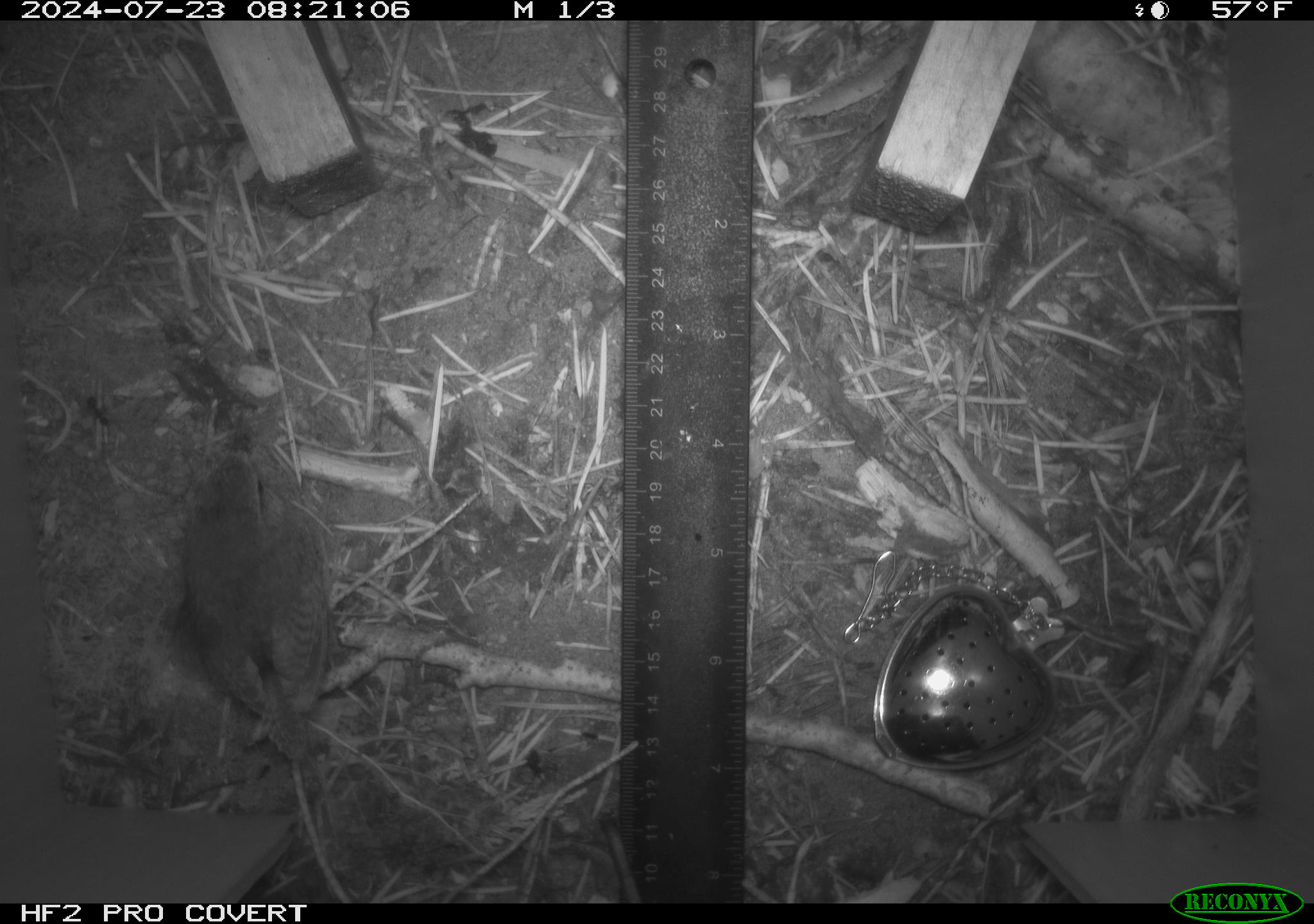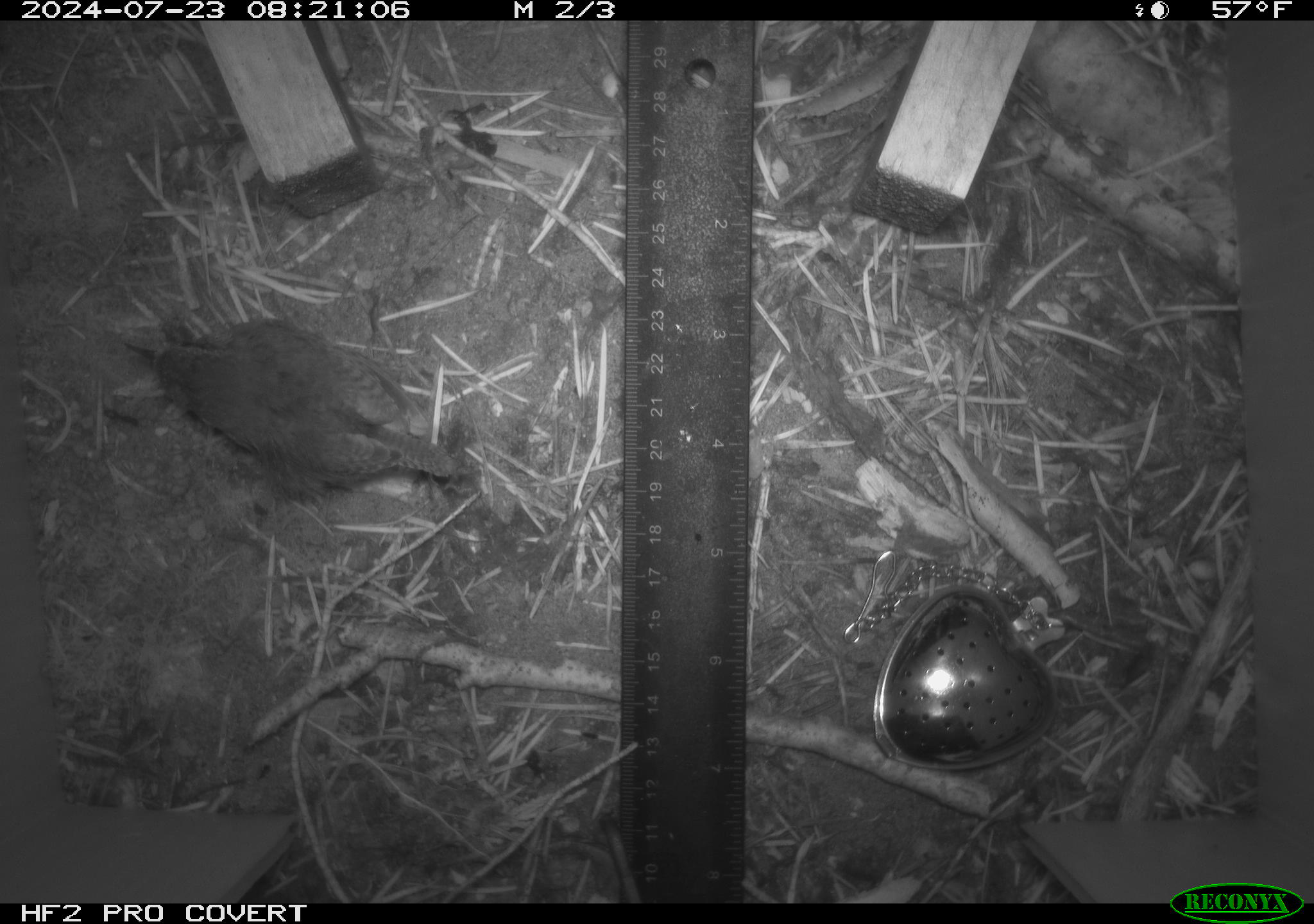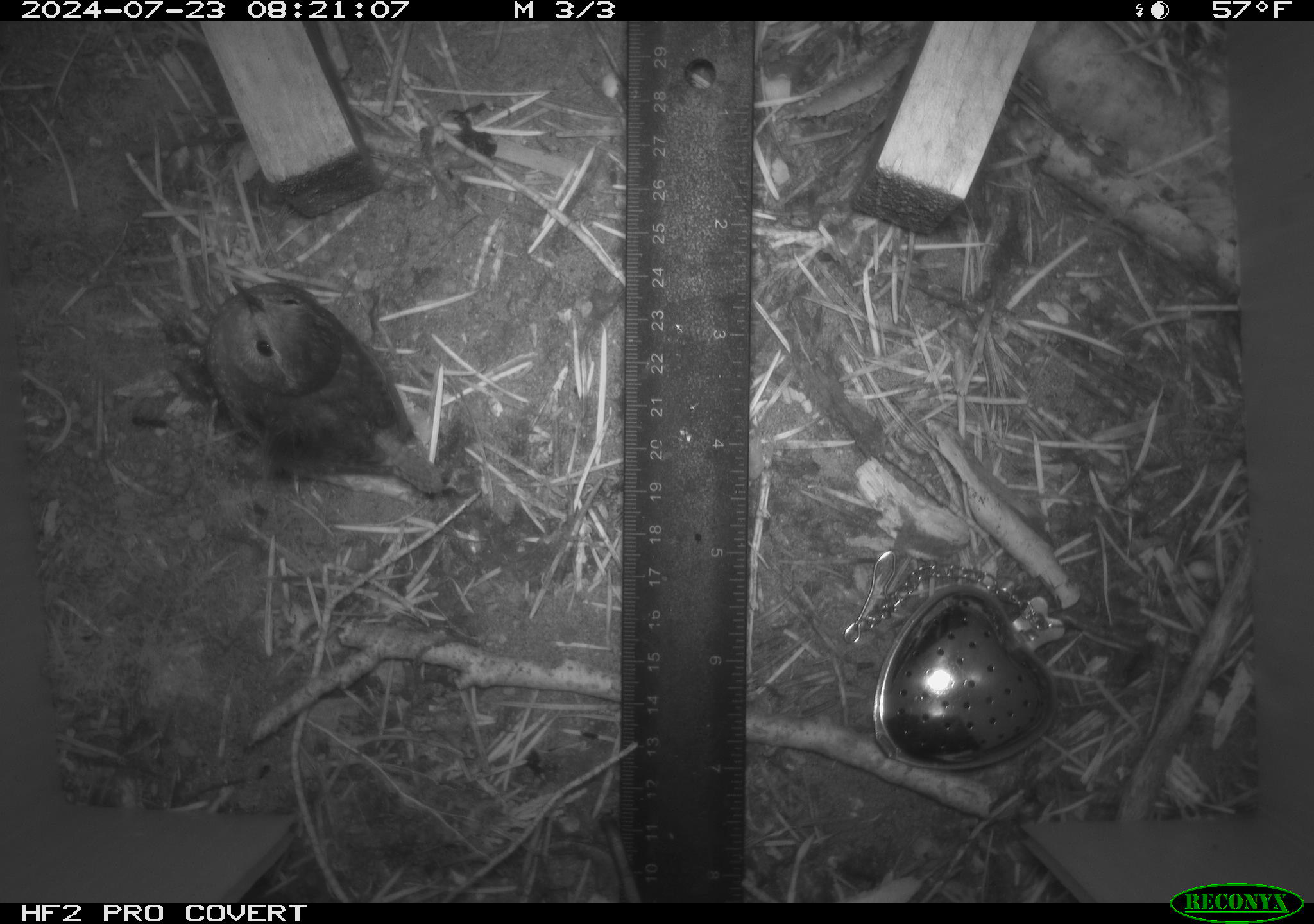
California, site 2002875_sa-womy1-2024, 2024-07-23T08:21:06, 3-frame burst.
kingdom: Animalia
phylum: Chordata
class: Aves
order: Passeriformes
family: Troglodytidae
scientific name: Troglodytidae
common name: wren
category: troglodytidae family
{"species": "troglodytidae family (wren) (Troglodytidae)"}